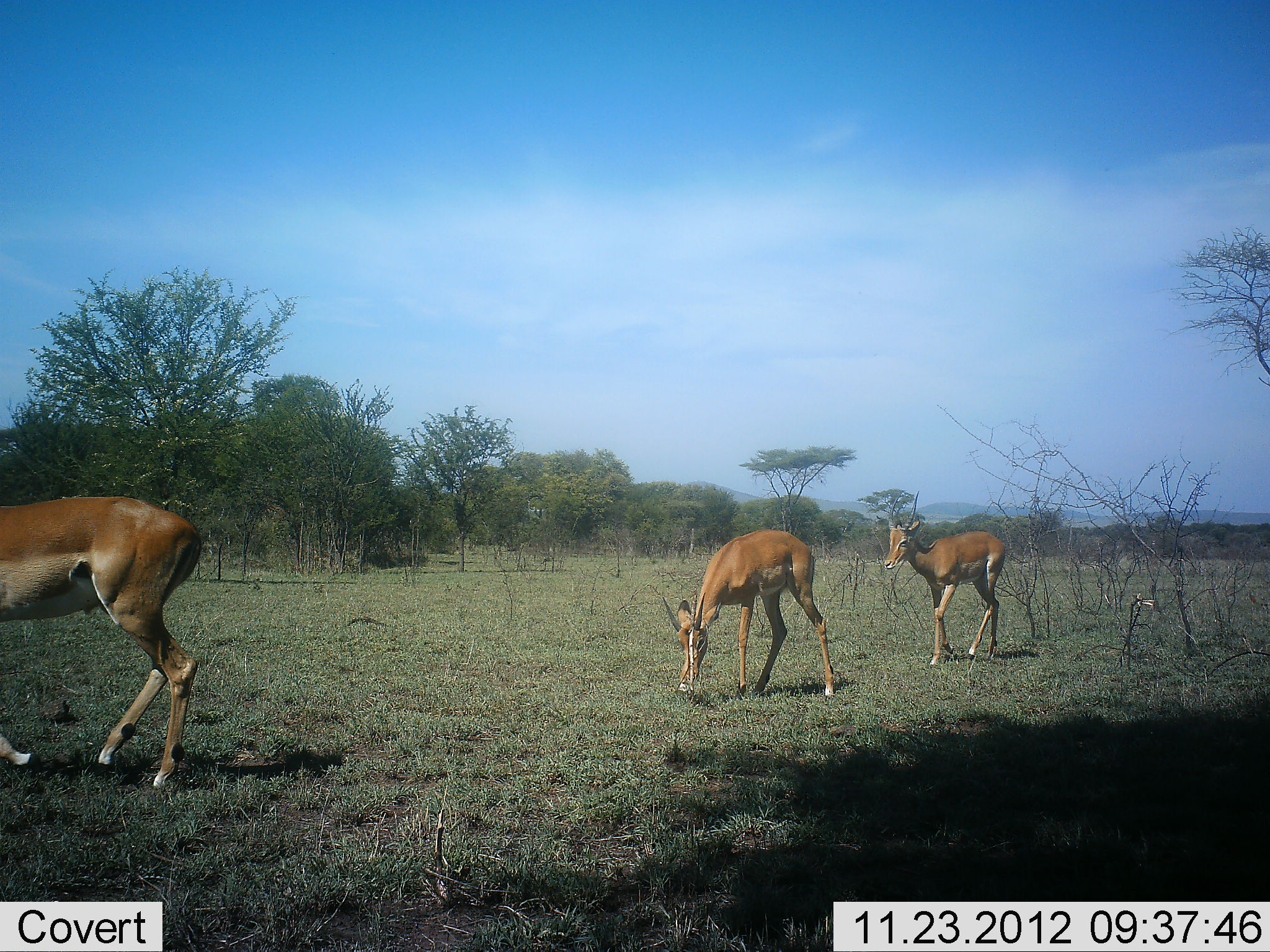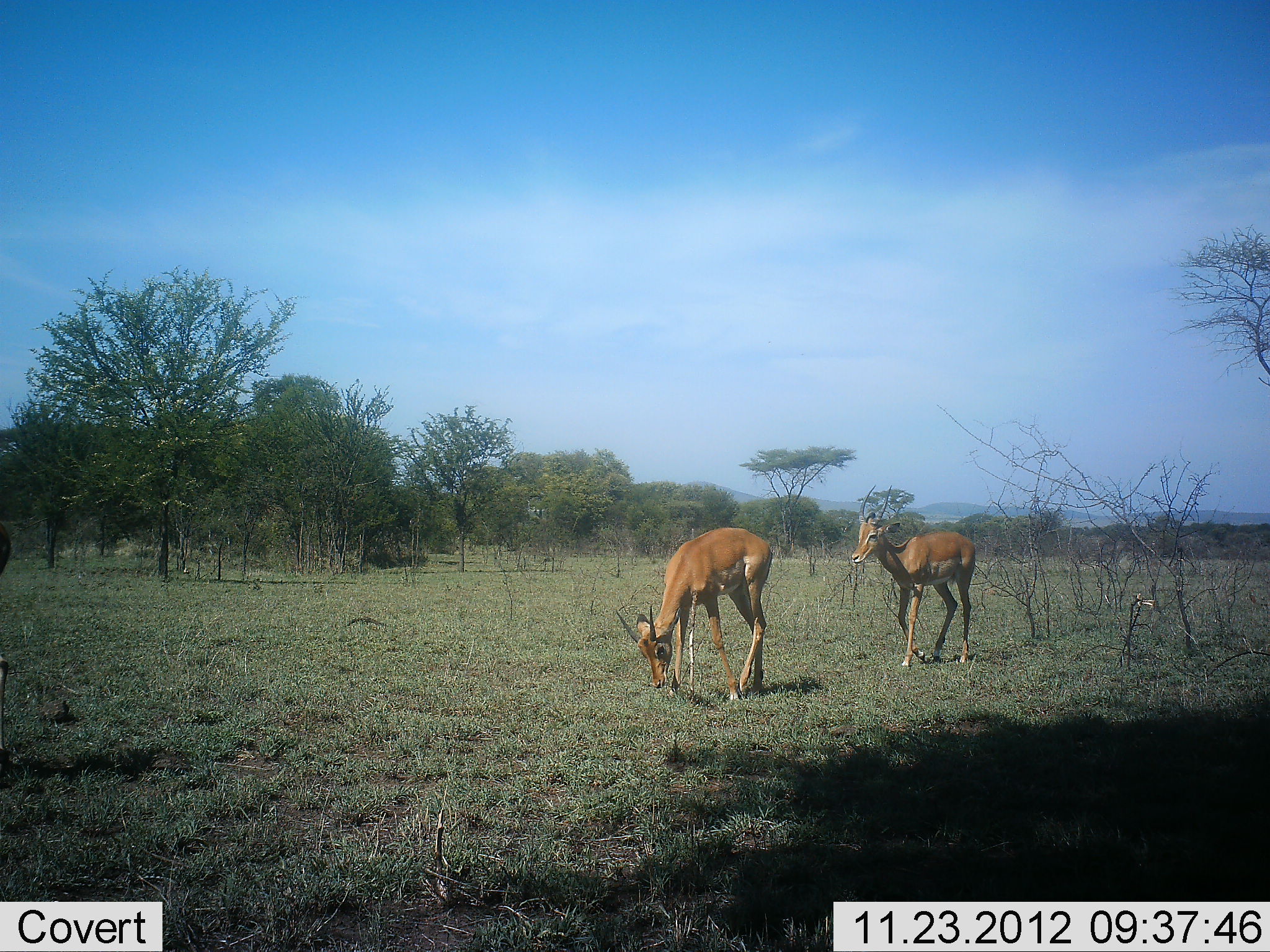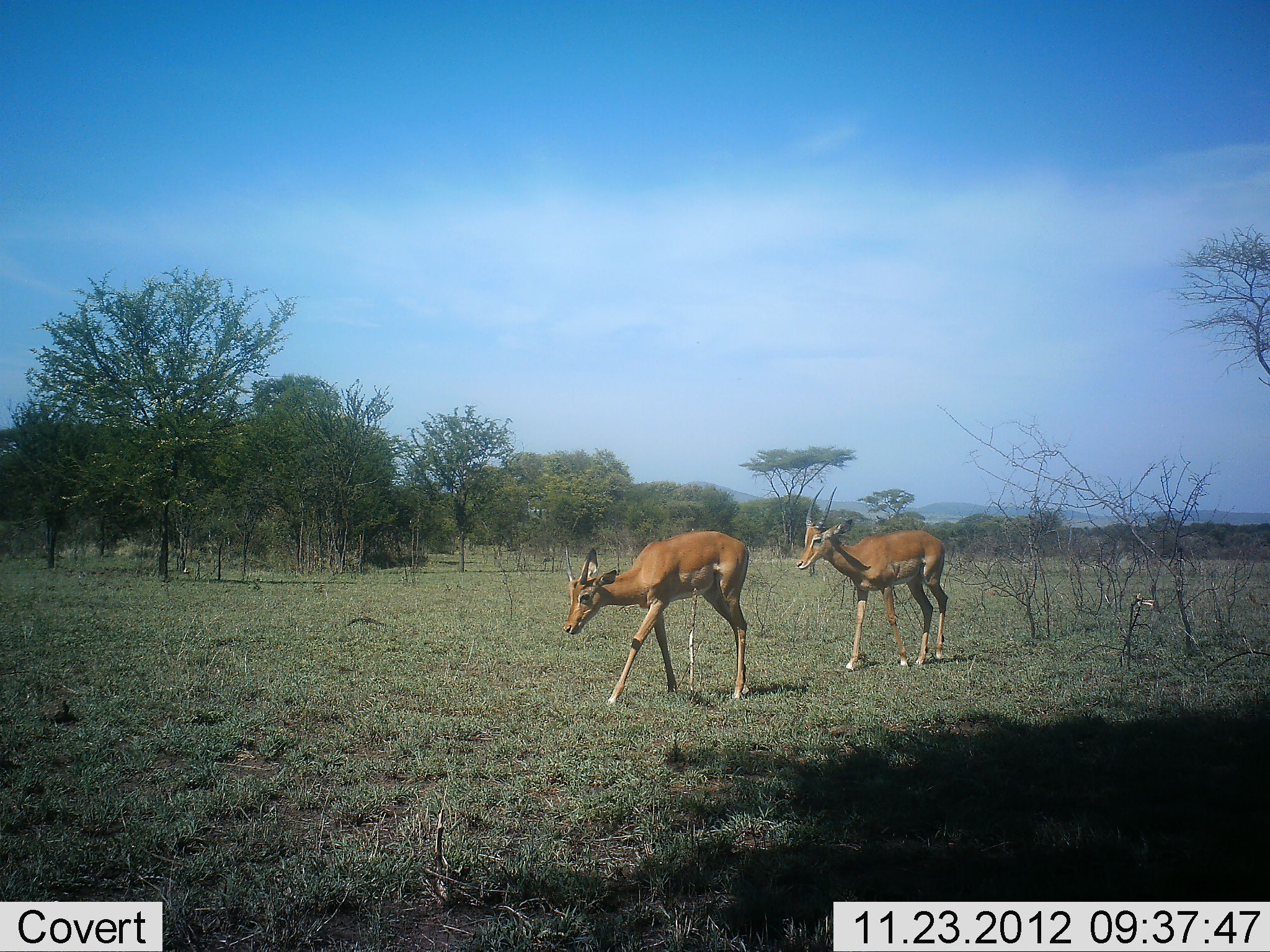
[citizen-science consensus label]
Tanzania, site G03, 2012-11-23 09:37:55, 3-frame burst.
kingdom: Animalia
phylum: Chordata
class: Mammalia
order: Artiodactyla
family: Bovidae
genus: Nanger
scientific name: Nanger granti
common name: grant's gazelle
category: gazellegrants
Gazellegrants (grant's gazelle) (Nanger granti), count 3. Behavior (volunteer vote fractions): standing 25%, resting 0%, moving 75%, interacting 0%. Young present (vote fraction): 0%. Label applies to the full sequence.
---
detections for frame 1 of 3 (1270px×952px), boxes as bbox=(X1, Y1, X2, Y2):
animal: bbox=(0, 496, 206, 792); bbox=(661, 528, 835, 699); bbox=(883, 490, 1005, 668)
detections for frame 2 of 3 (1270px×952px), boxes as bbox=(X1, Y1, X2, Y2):
animal: bbox=(615, 527, 774, 702); bbox=(849, 484, 976, 669); bbox=(0, 522, 11, 770)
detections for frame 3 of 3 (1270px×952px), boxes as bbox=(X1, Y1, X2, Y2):
animal: bbox=(562, 531, 748, 709); bbox=(796, 487, 949, 672)